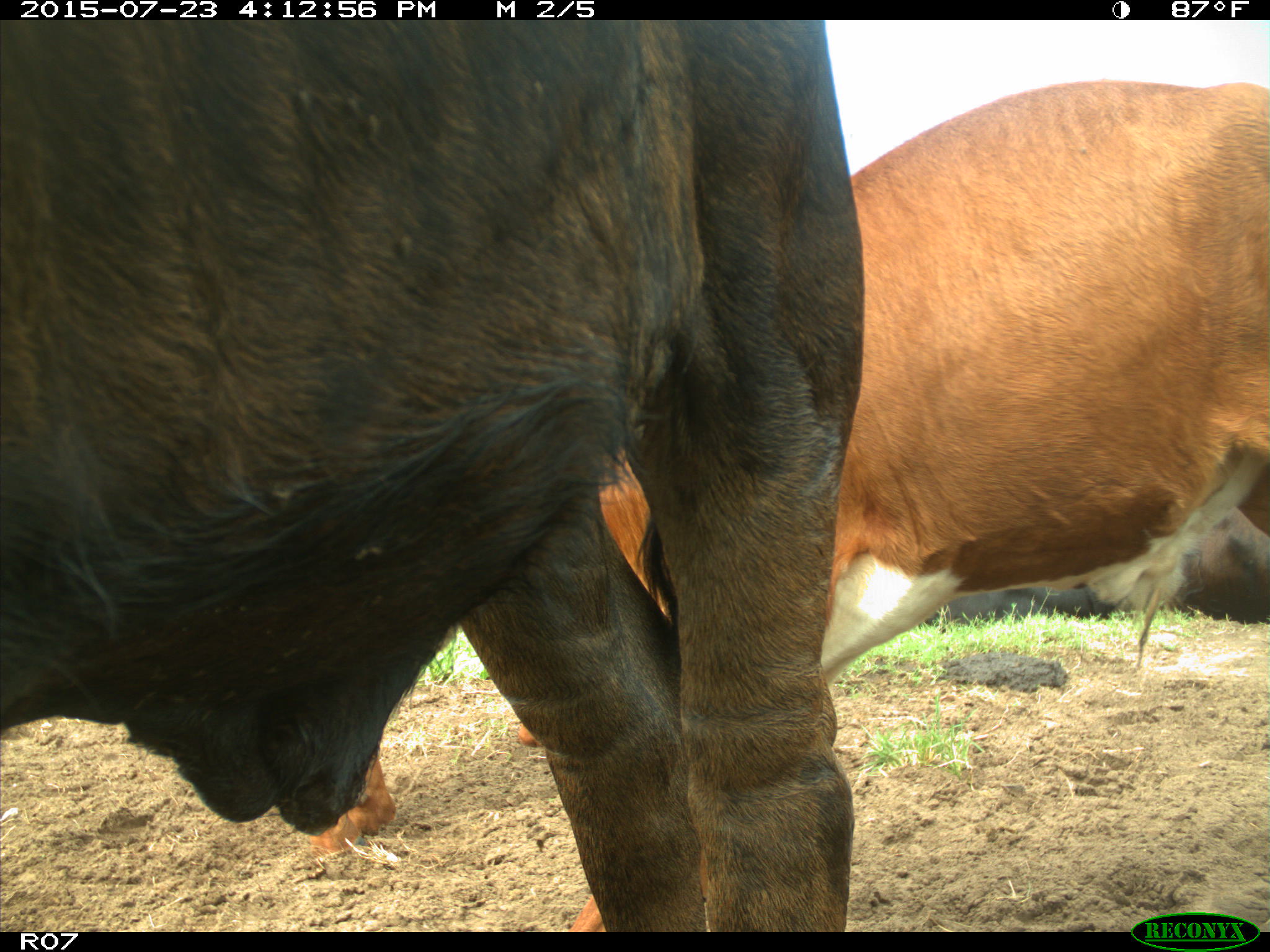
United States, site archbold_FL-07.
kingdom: Animalia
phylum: Chordata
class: Mammalia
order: Artiodactyla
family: Bovidae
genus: Bos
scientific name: Bos taurus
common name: domestic cow